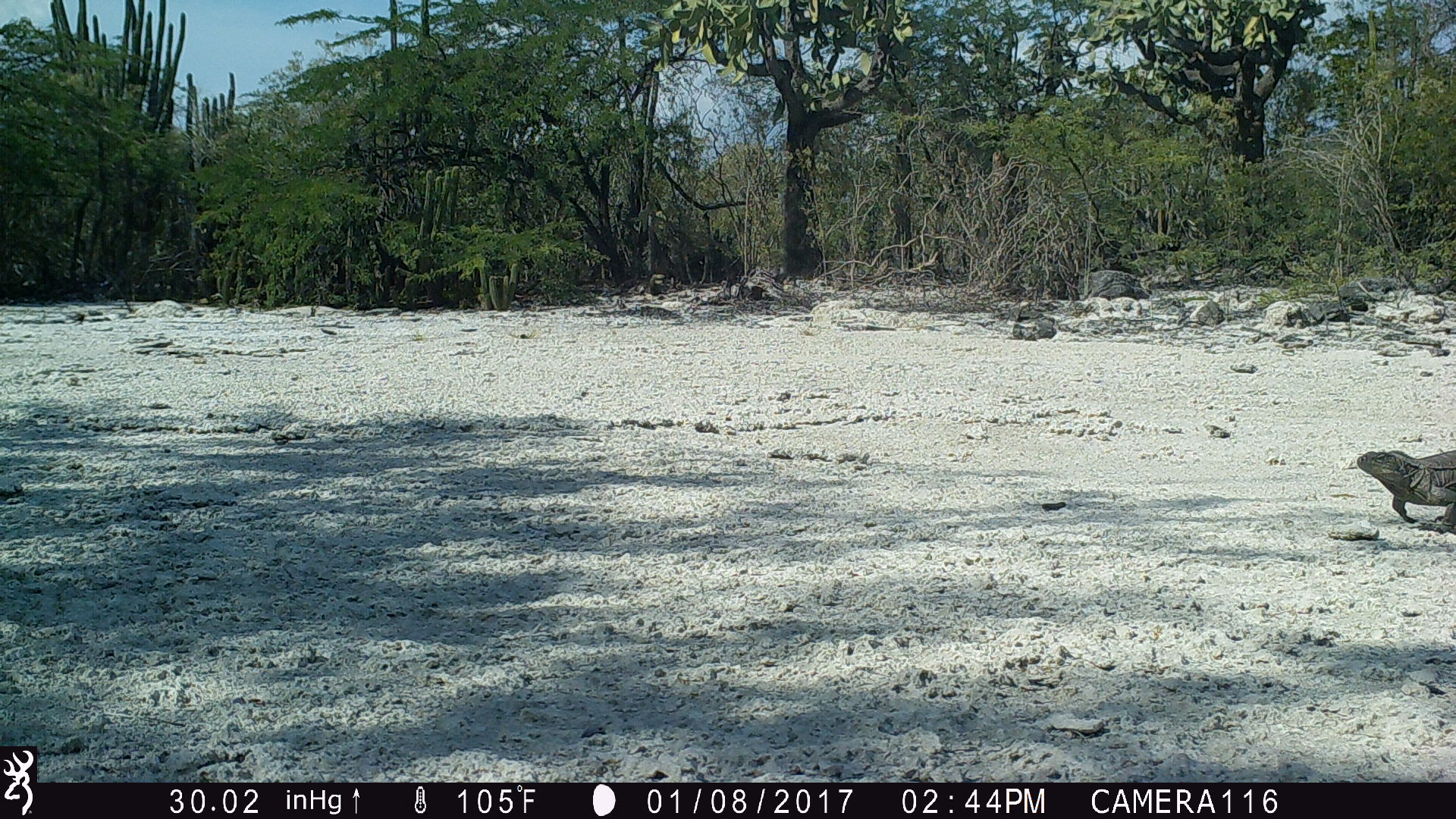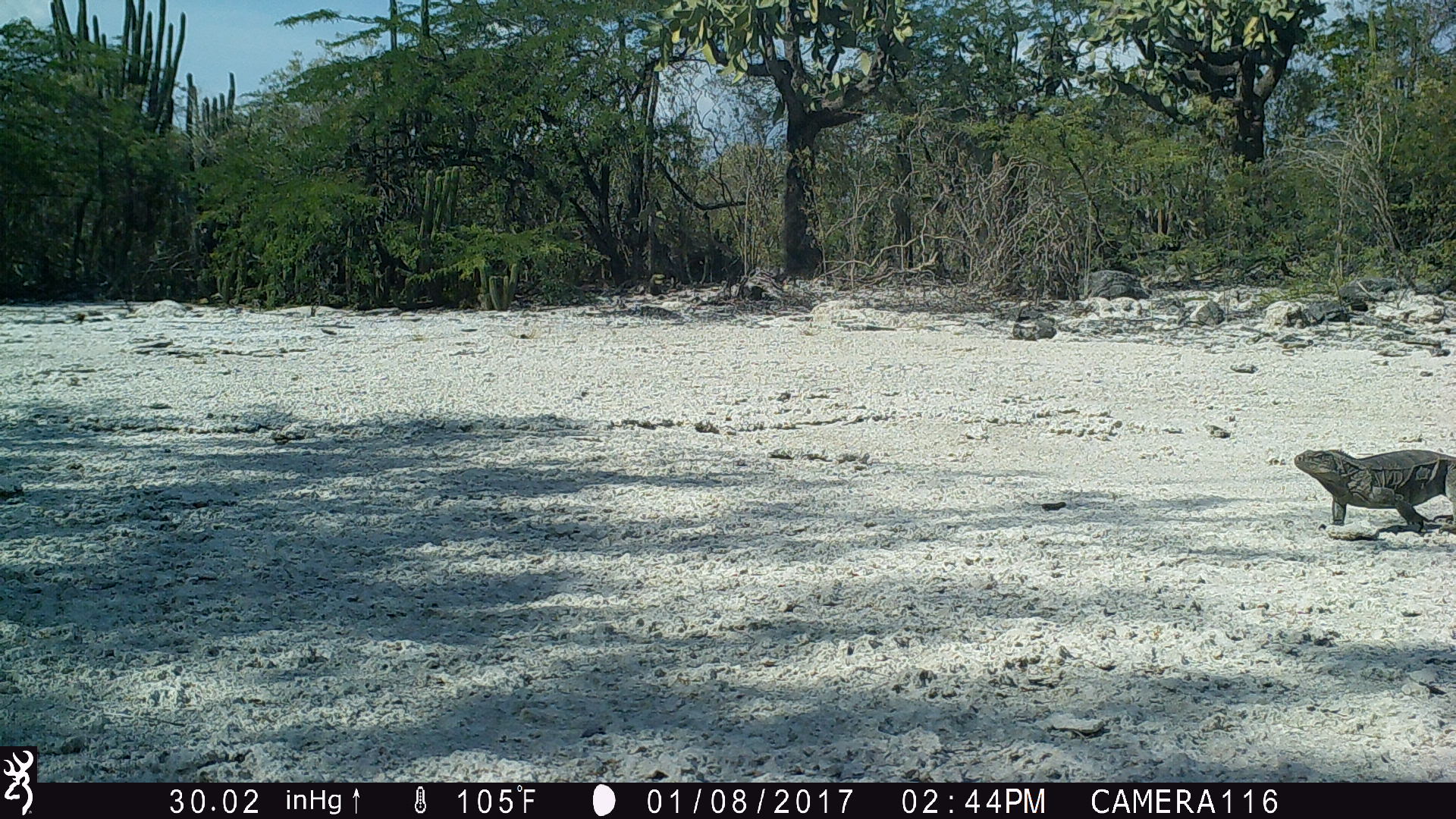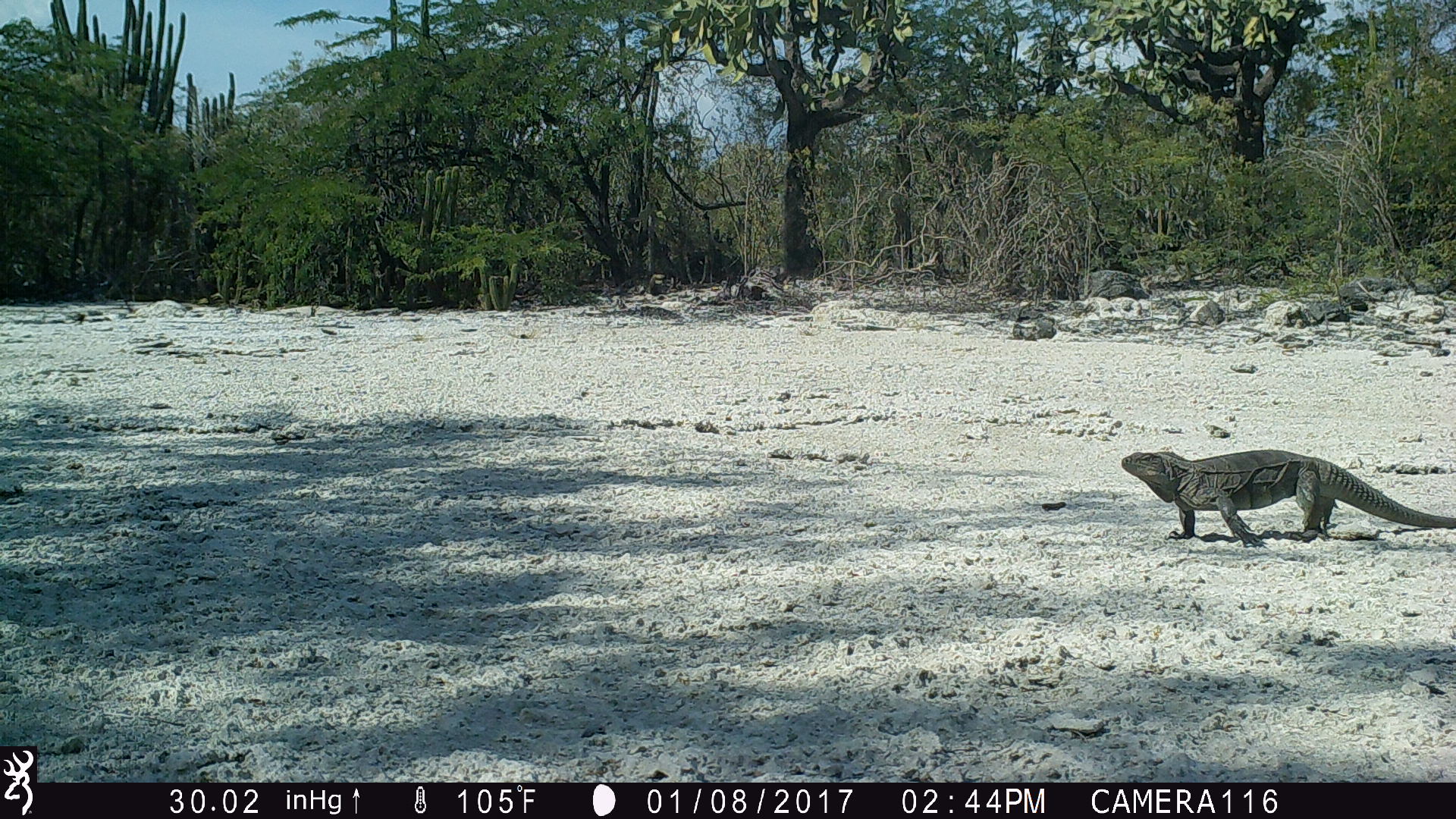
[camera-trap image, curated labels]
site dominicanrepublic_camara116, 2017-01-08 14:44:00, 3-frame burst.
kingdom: Animalia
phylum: Chordata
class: Reptilia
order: Squamata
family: Iguanidae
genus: Iguana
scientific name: Iguana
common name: typical iguanas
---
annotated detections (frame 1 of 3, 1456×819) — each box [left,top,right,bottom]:
iguana: [1349,444,1456,531]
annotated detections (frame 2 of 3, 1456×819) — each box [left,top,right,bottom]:
iguana: [1286,446,1456,538]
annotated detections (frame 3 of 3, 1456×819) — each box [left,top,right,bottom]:
iguana: [1118,448,1452,546]